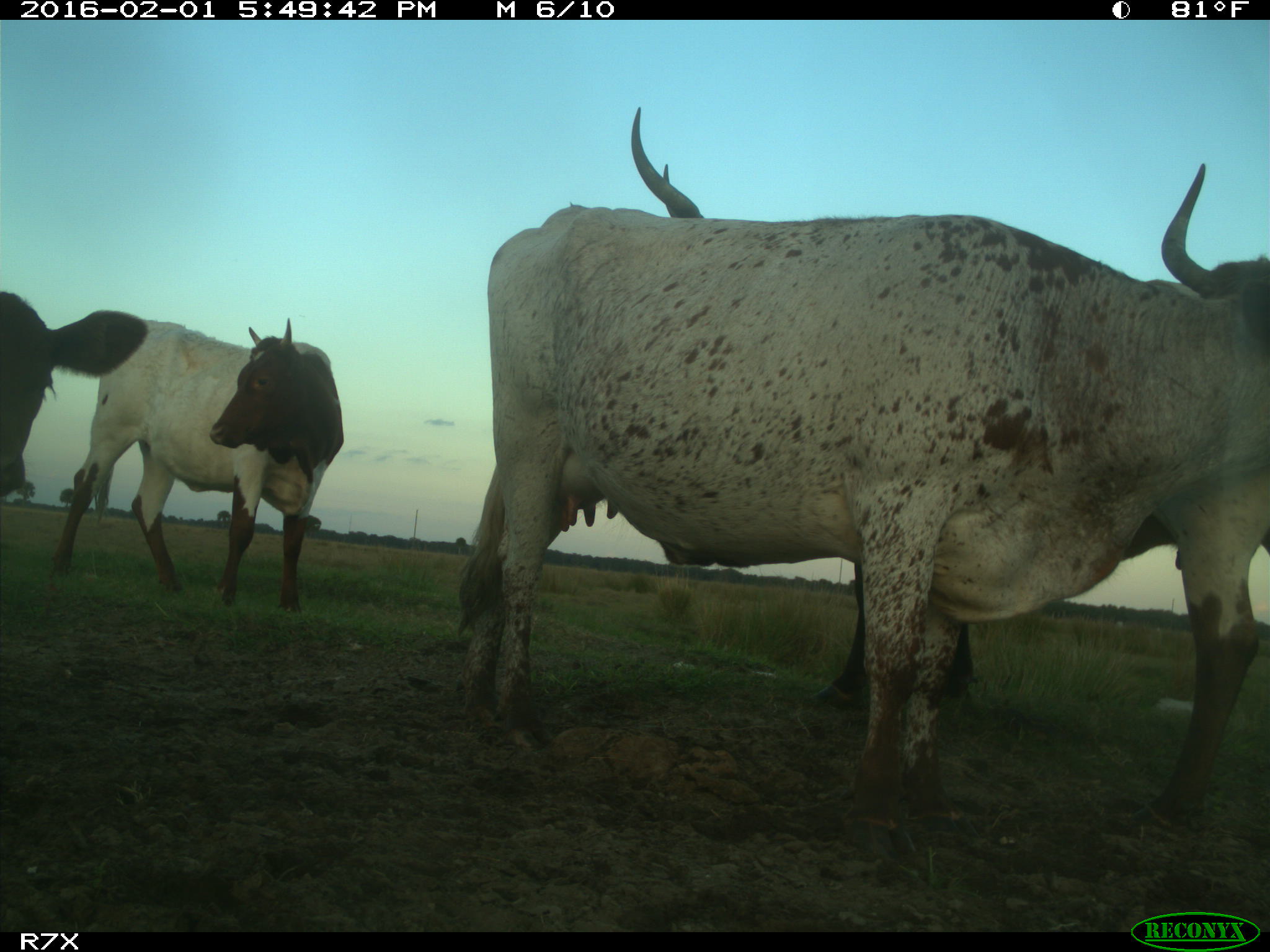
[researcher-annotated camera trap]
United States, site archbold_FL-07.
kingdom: Animalia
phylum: Chordata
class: Mammalia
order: Artiodactyla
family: Bovidae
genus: Bos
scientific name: Bos taurus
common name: domestic cow